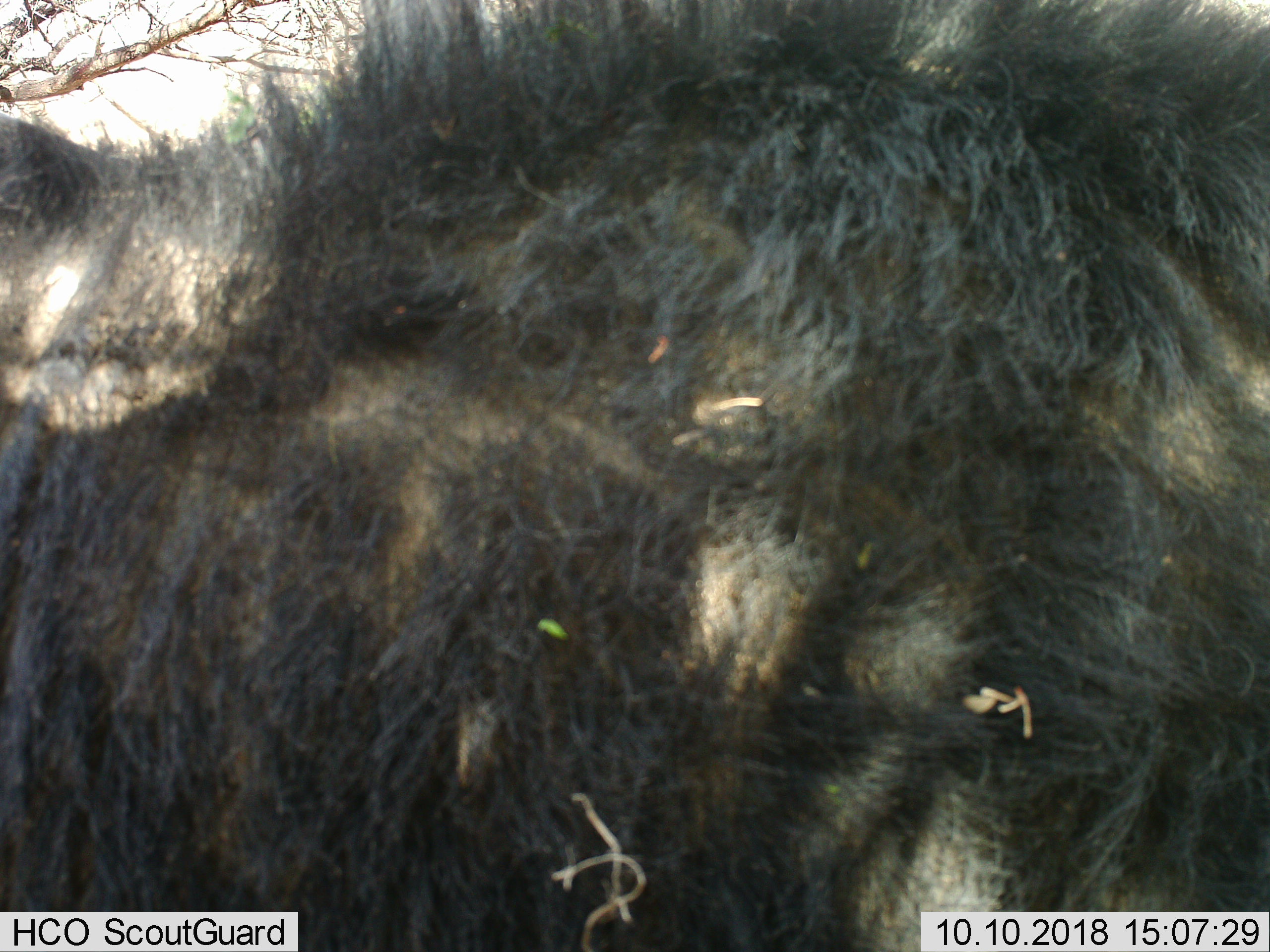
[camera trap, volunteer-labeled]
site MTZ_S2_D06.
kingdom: Animalia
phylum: Chordata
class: Mammalia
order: Artiodactyla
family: Bovidae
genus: Syncerus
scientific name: Syncerus caffer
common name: african buffalo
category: buffalo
Buffalo (african buffalo) (Syncerus caffer), count 1. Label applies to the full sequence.